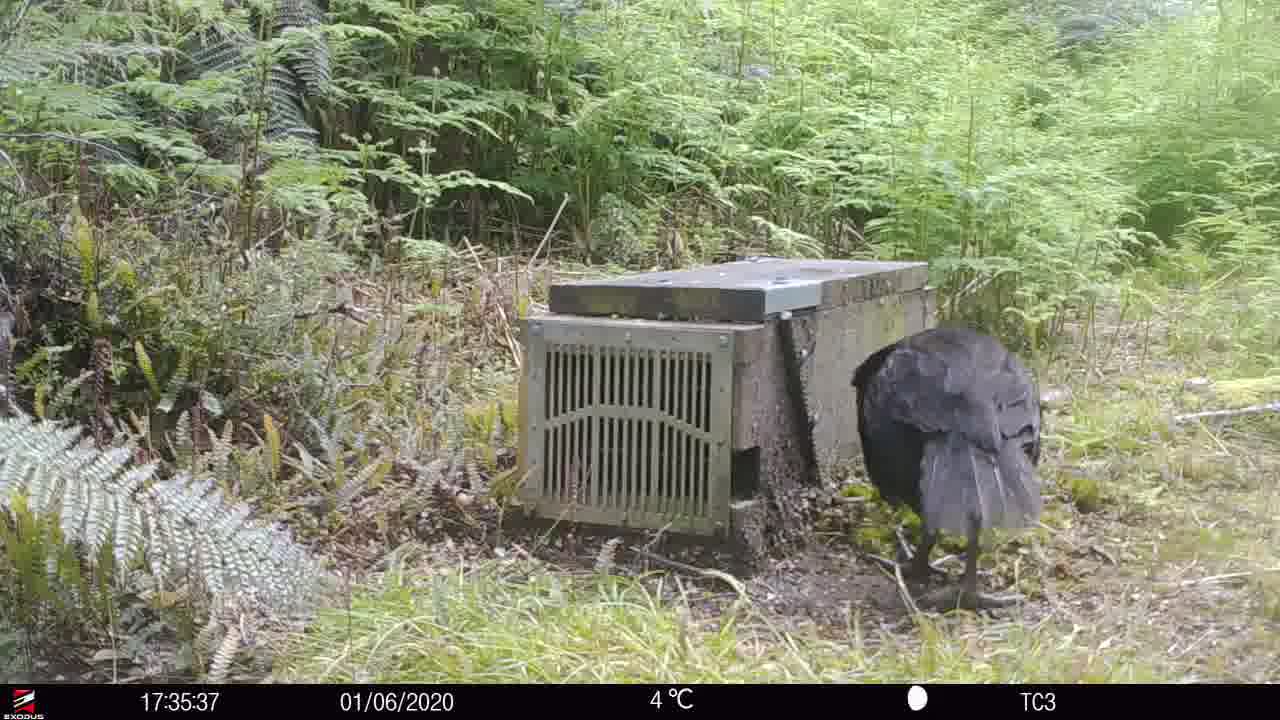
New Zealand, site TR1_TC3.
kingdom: Animalia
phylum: Chordata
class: Aves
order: Gruiformes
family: Rallidae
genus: Gallirallus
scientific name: Gallirallus australis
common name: weka